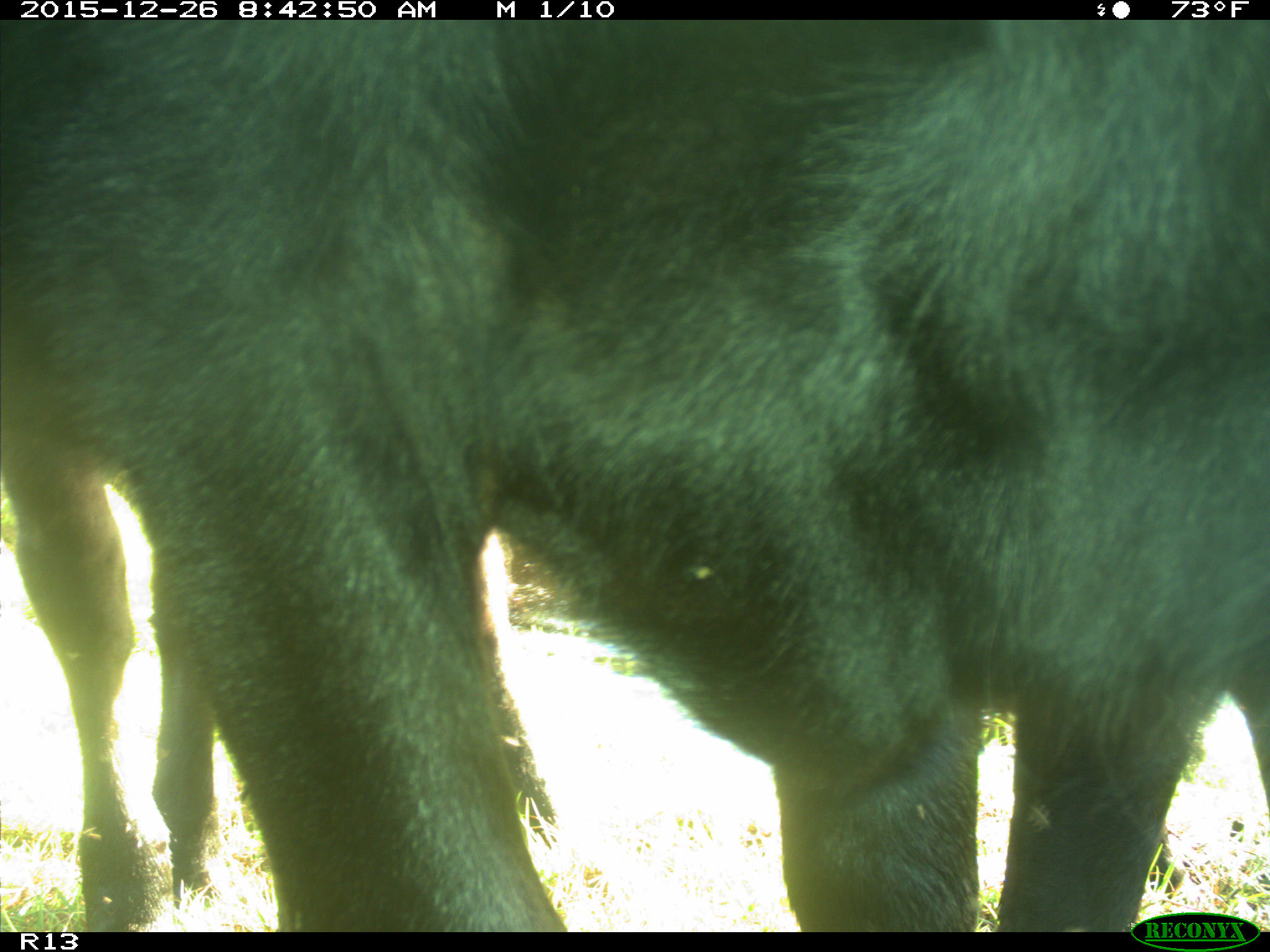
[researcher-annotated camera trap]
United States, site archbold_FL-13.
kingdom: Animalia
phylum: Chordata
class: Mammalia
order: Artiodactyla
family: Bovidae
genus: Bos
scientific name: Bos taurus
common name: domestic cow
Bos taurus (domestic cow).